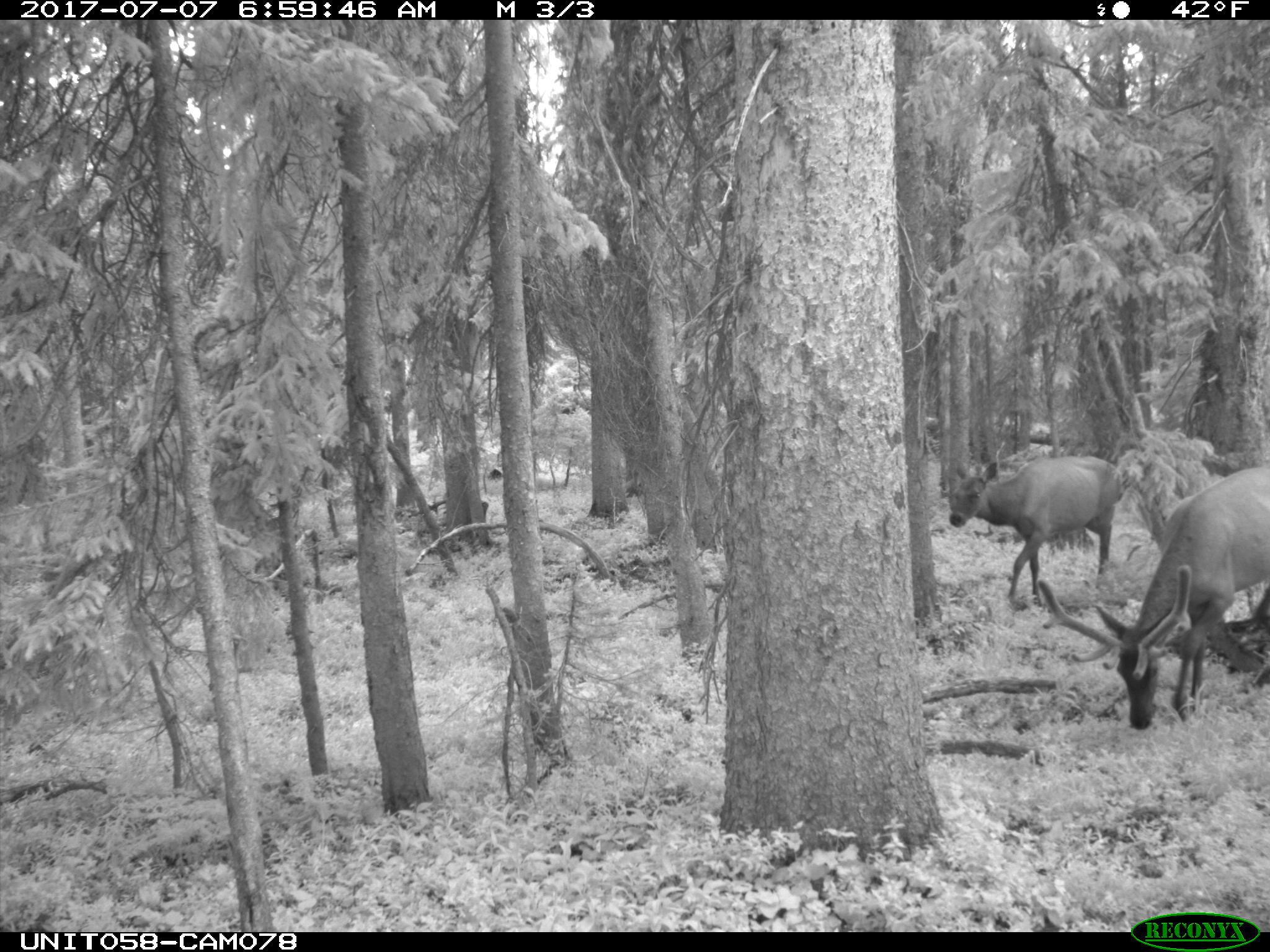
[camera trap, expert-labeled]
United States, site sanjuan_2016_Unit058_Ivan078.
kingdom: Animalia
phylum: Chordata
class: Mammalia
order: Artiodactyla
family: Cervidae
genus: Cervus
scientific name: Cervus elaphus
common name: red deer